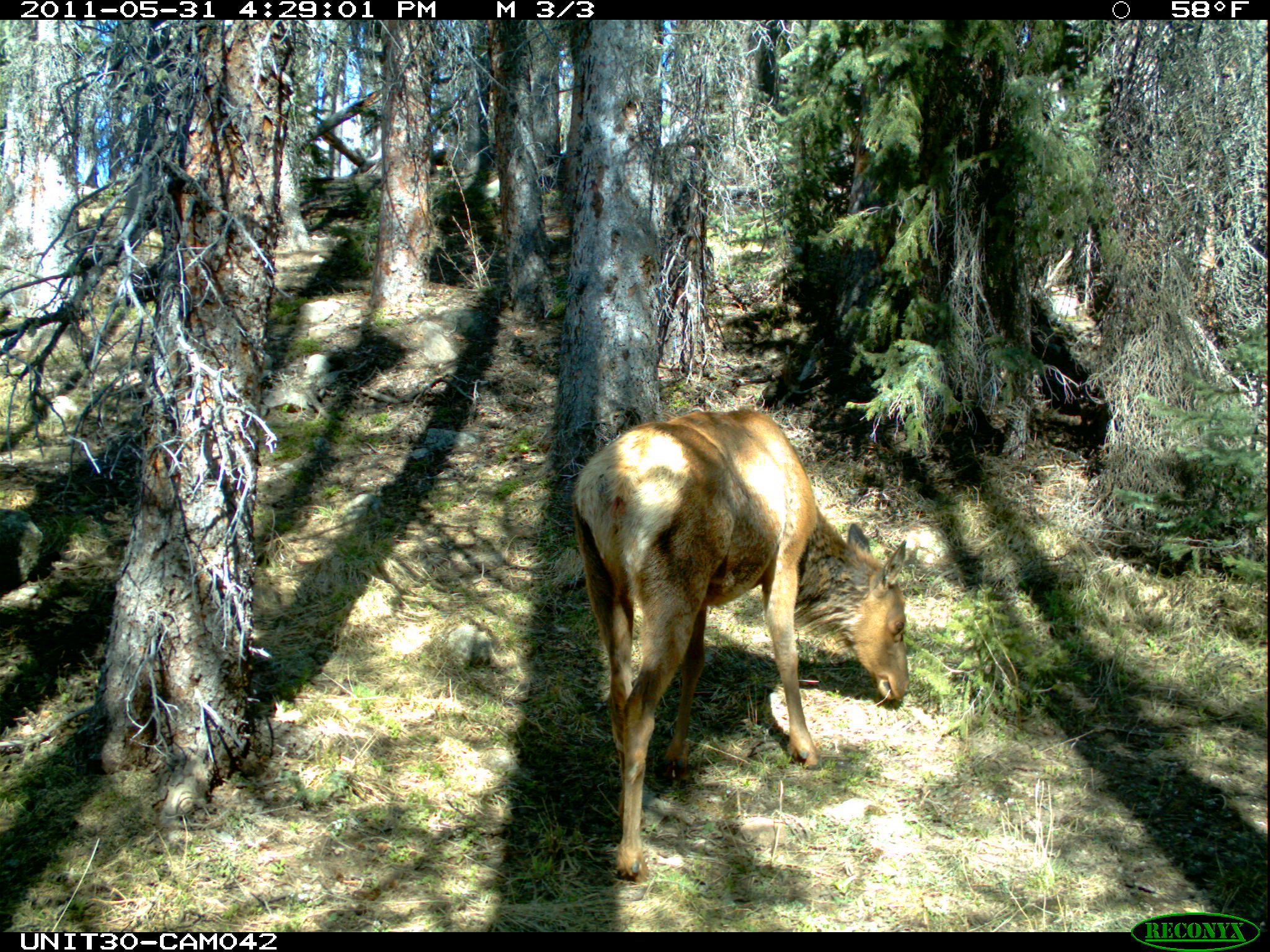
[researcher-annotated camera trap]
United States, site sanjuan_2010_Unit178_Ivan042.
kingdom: Animalia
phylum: Chordata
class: Mammalia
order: Artiodactyla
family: Cervidae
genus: Cervus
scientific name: Cervus elaphus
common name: red deer